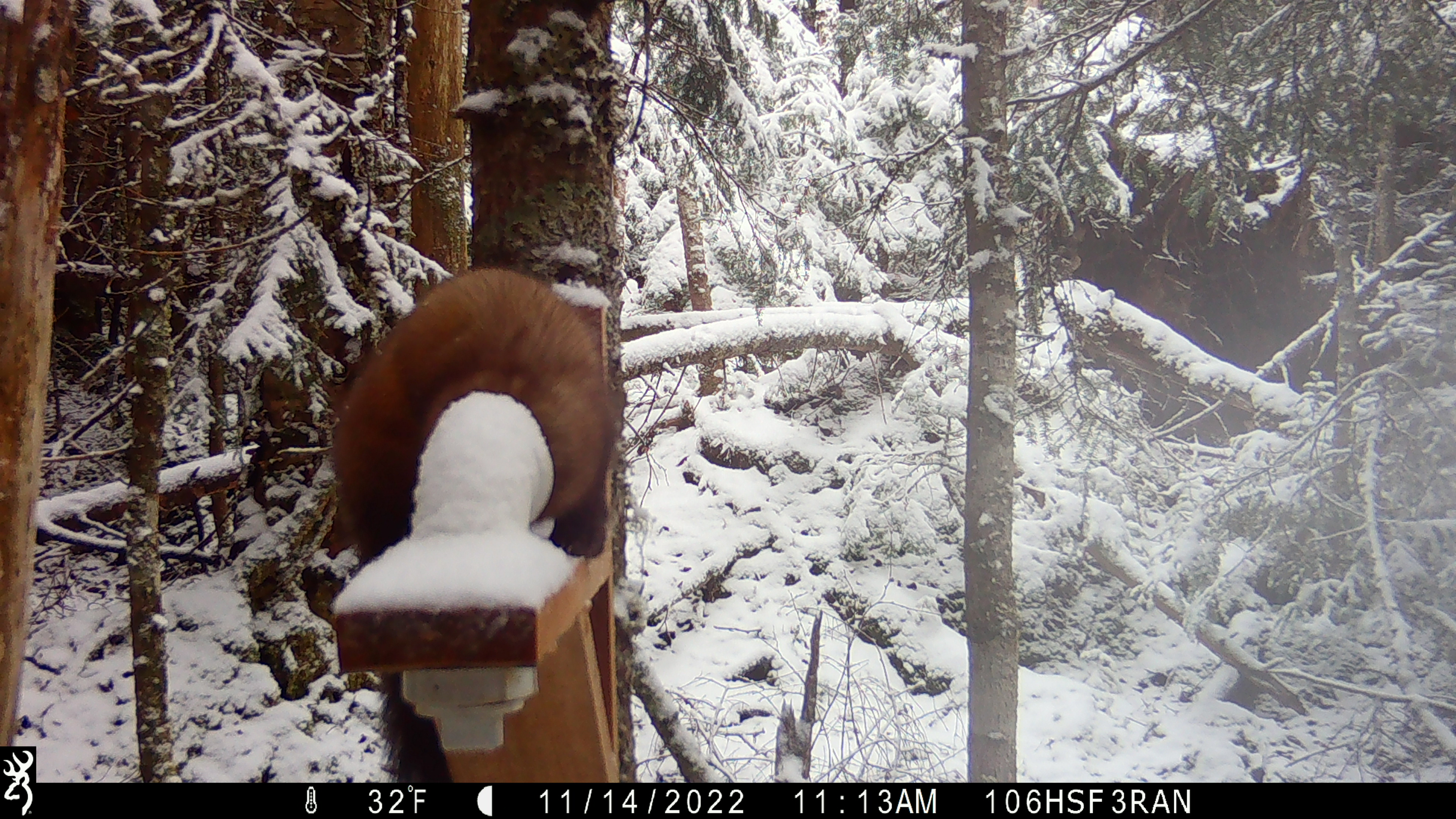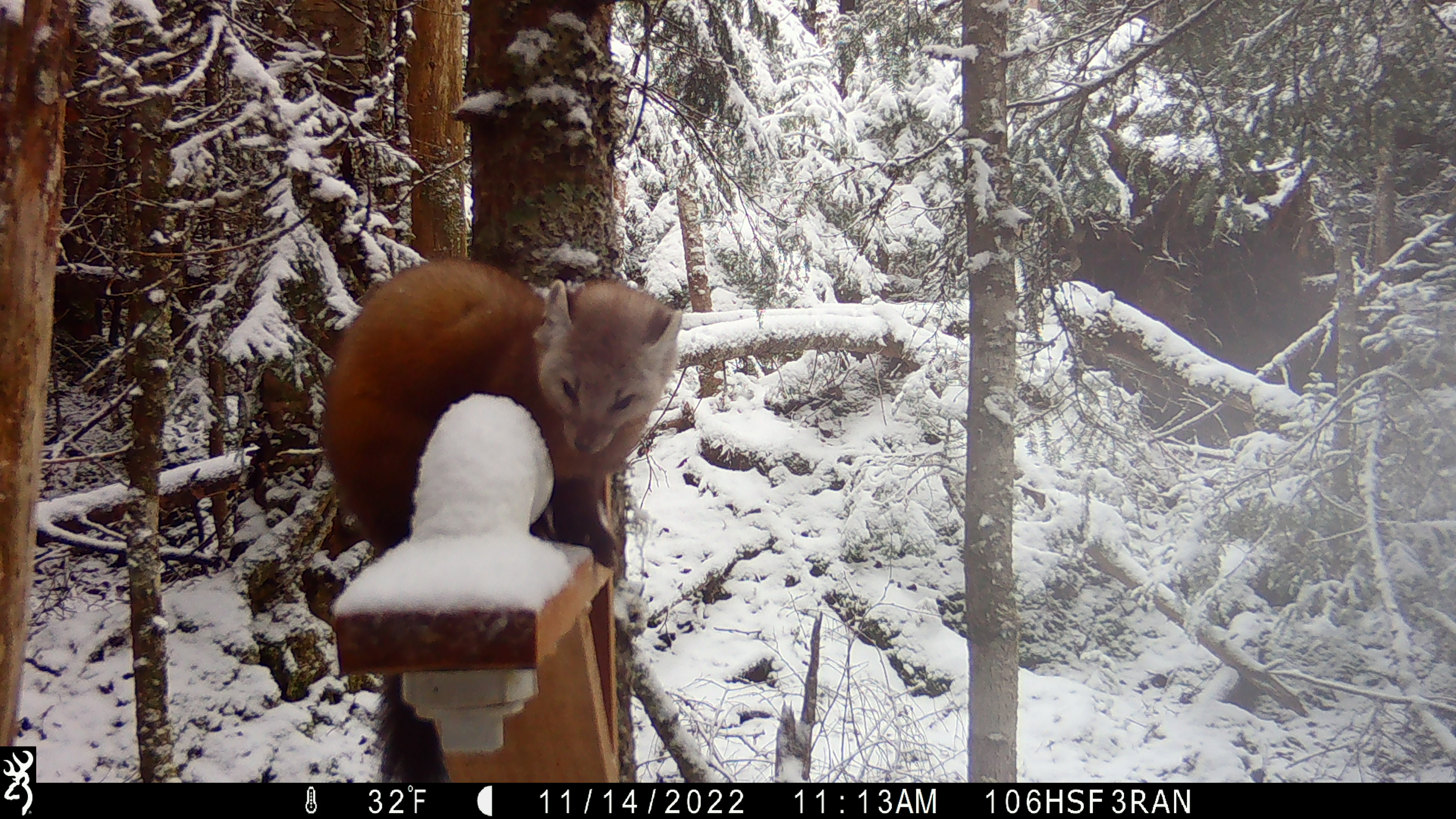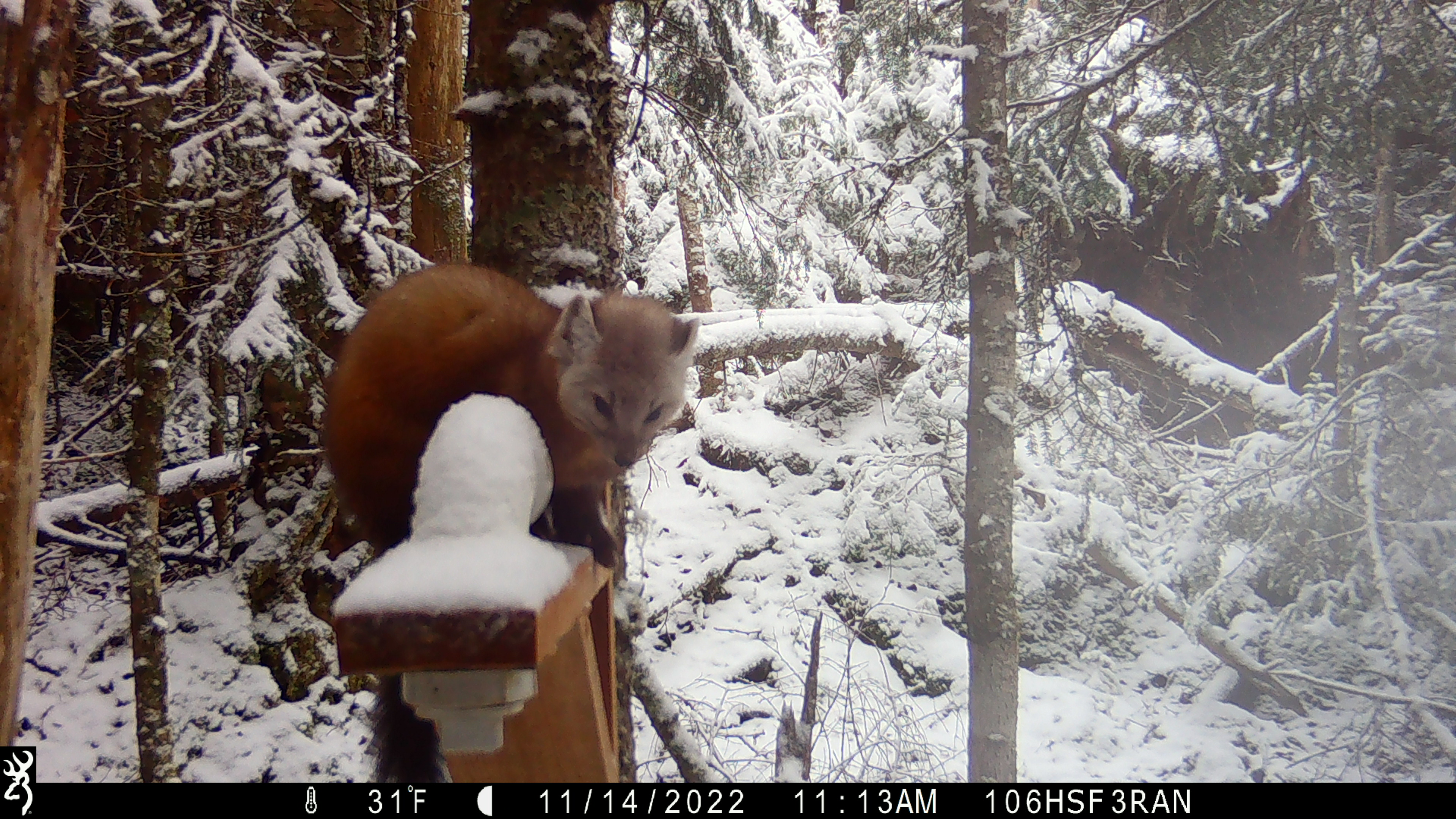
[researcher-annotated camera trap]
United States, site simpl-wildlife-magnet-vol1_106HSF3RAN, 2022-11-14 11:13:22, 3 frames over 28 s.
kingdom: Animalia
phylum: Chordata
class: Mammalia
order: Carnivora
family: Mustelidae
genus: Martes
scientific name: Martes americana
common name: american marten